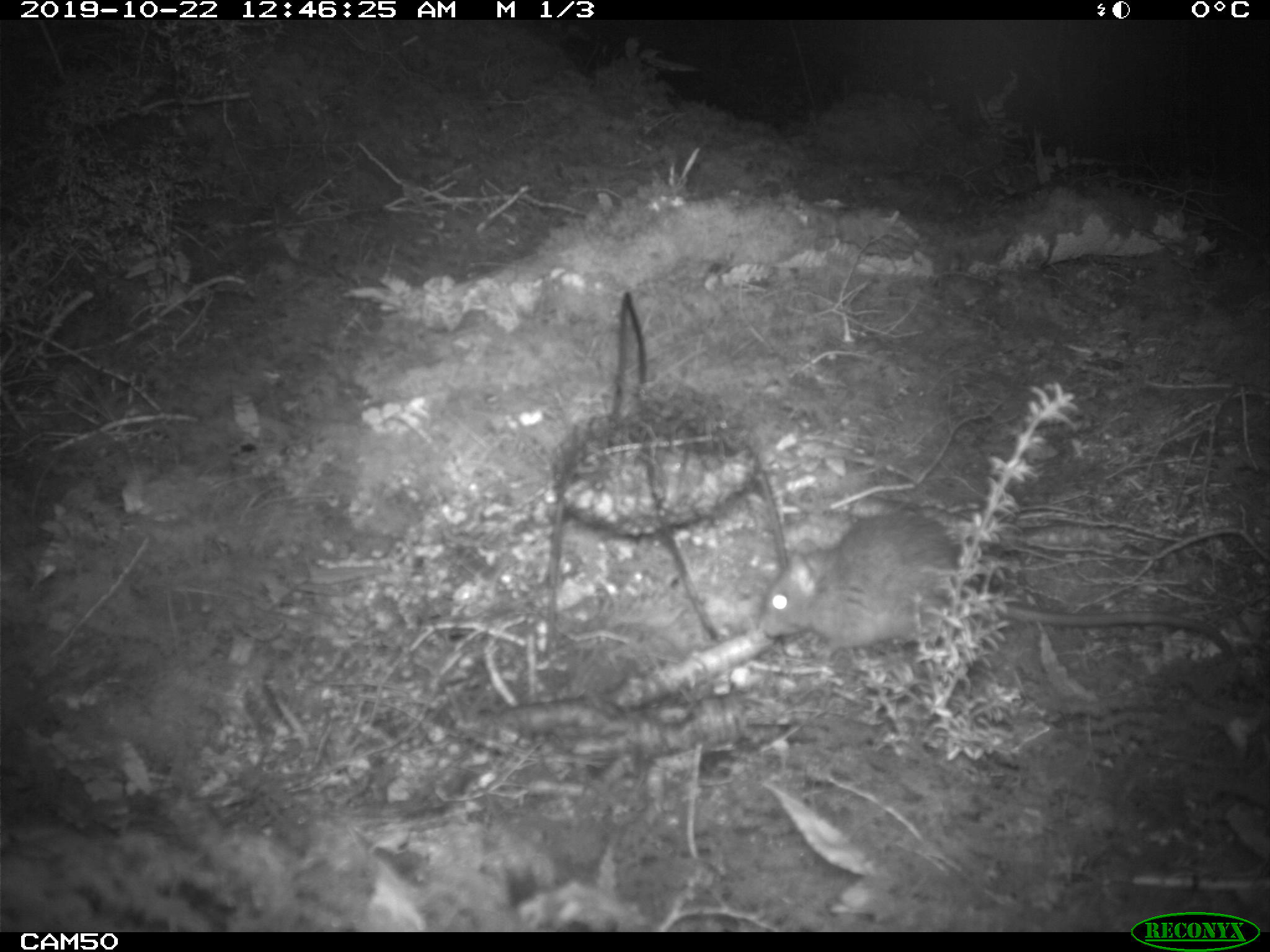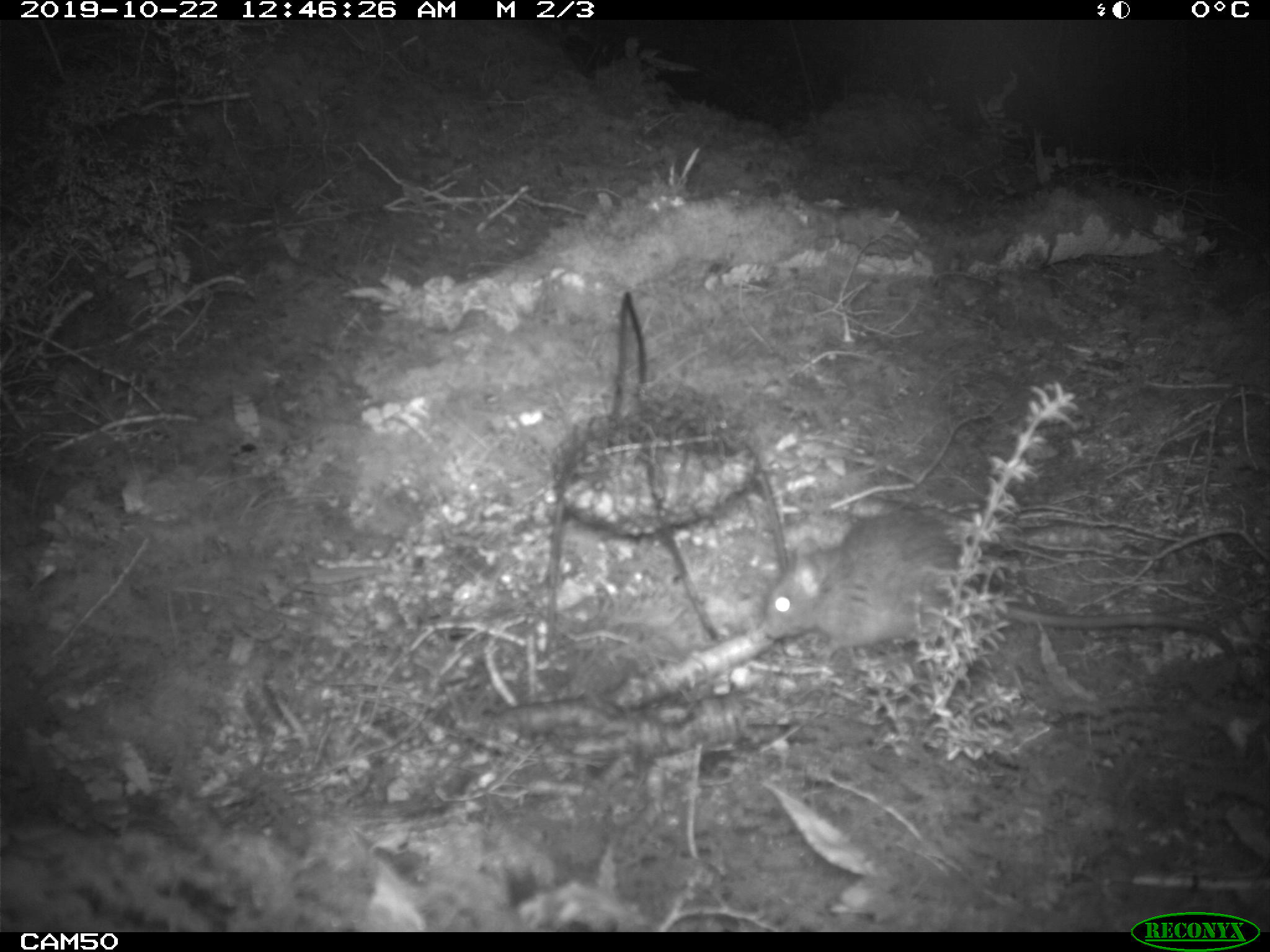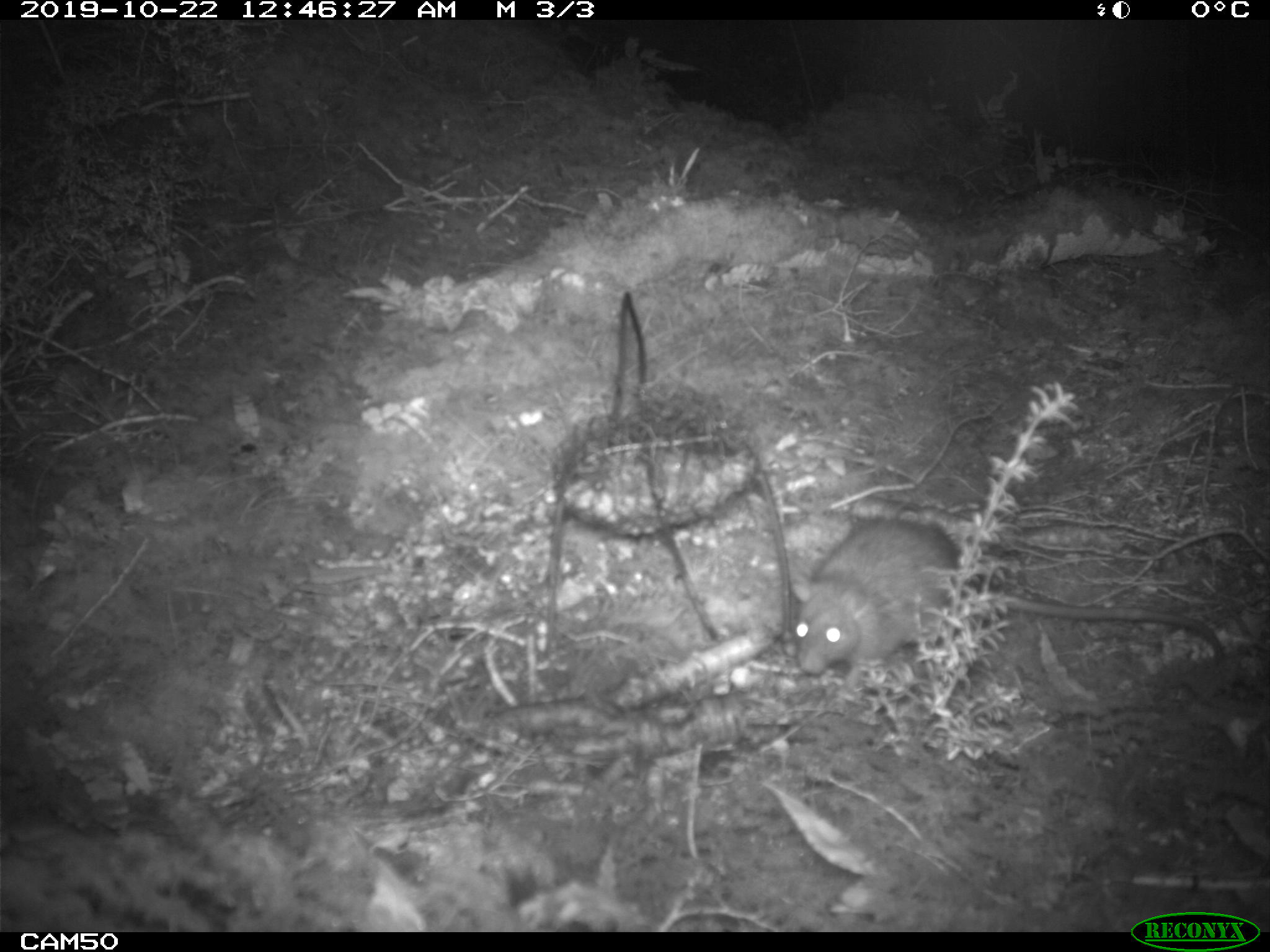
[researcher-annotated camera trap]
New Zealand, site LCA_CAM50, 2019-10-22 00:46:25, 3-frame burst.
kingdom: Animalia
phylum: Chordata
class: Mammalia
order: Rodentia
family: Muridae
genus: Rattus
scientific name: Rattus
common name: rat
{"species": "rat (Rattus)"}